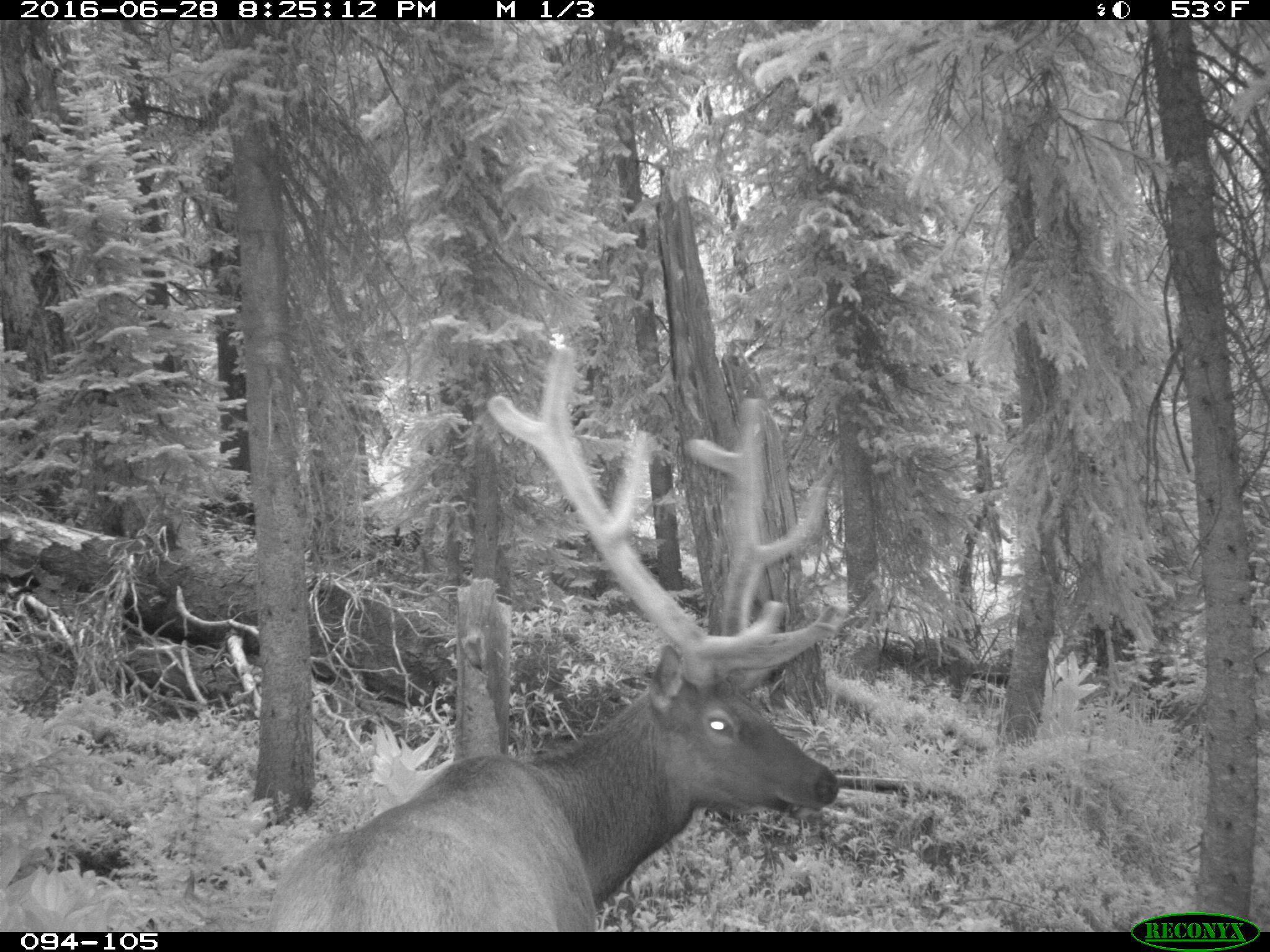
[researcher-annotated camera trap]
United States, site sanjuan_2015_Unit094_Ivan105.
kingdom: Animalia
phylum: Chordata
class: Mammalia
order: Artiodactyla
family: Cervidae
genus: Cervus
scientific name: Cervus elaphus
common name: red deer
Cervus elaphus (red deer).